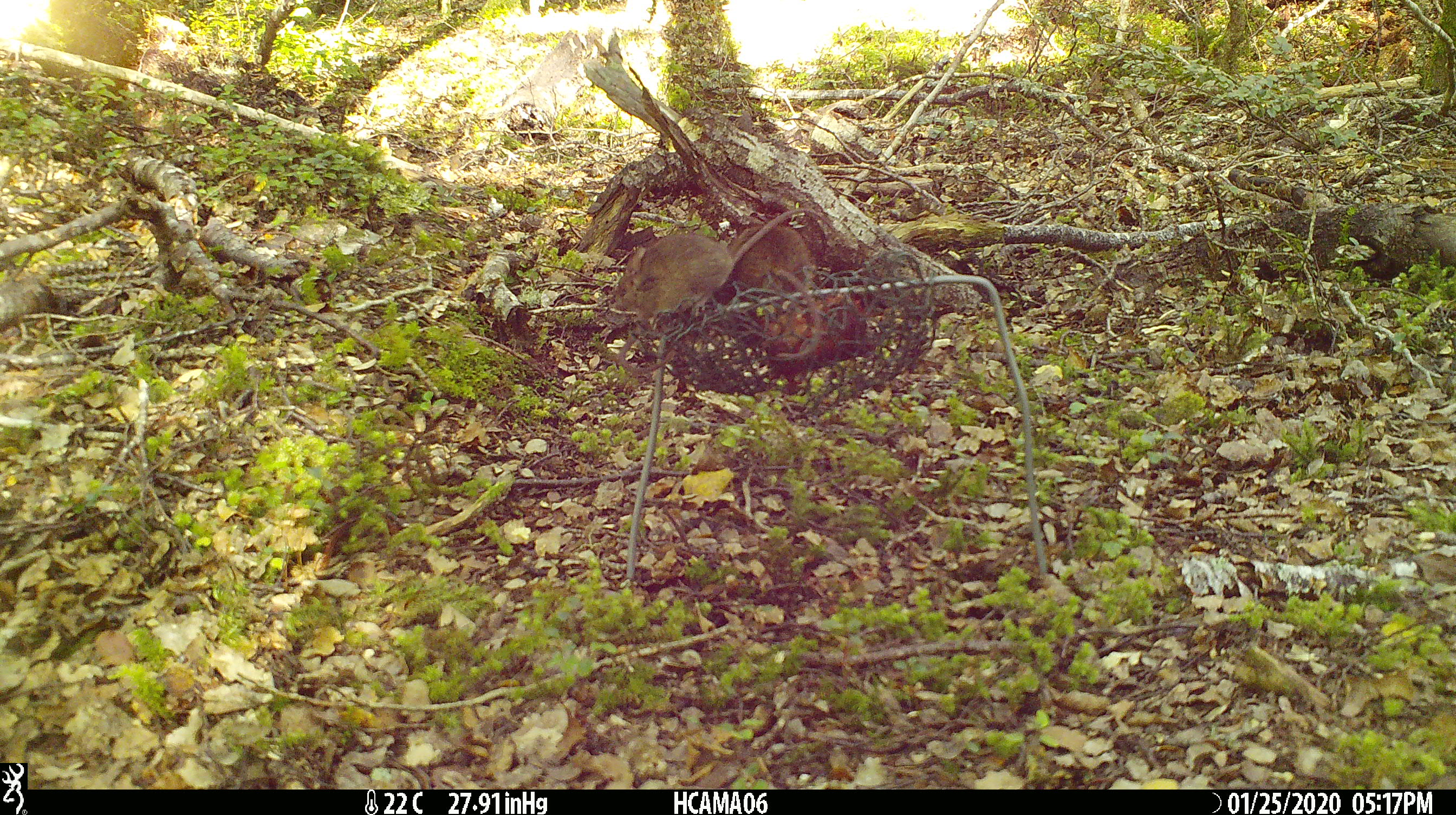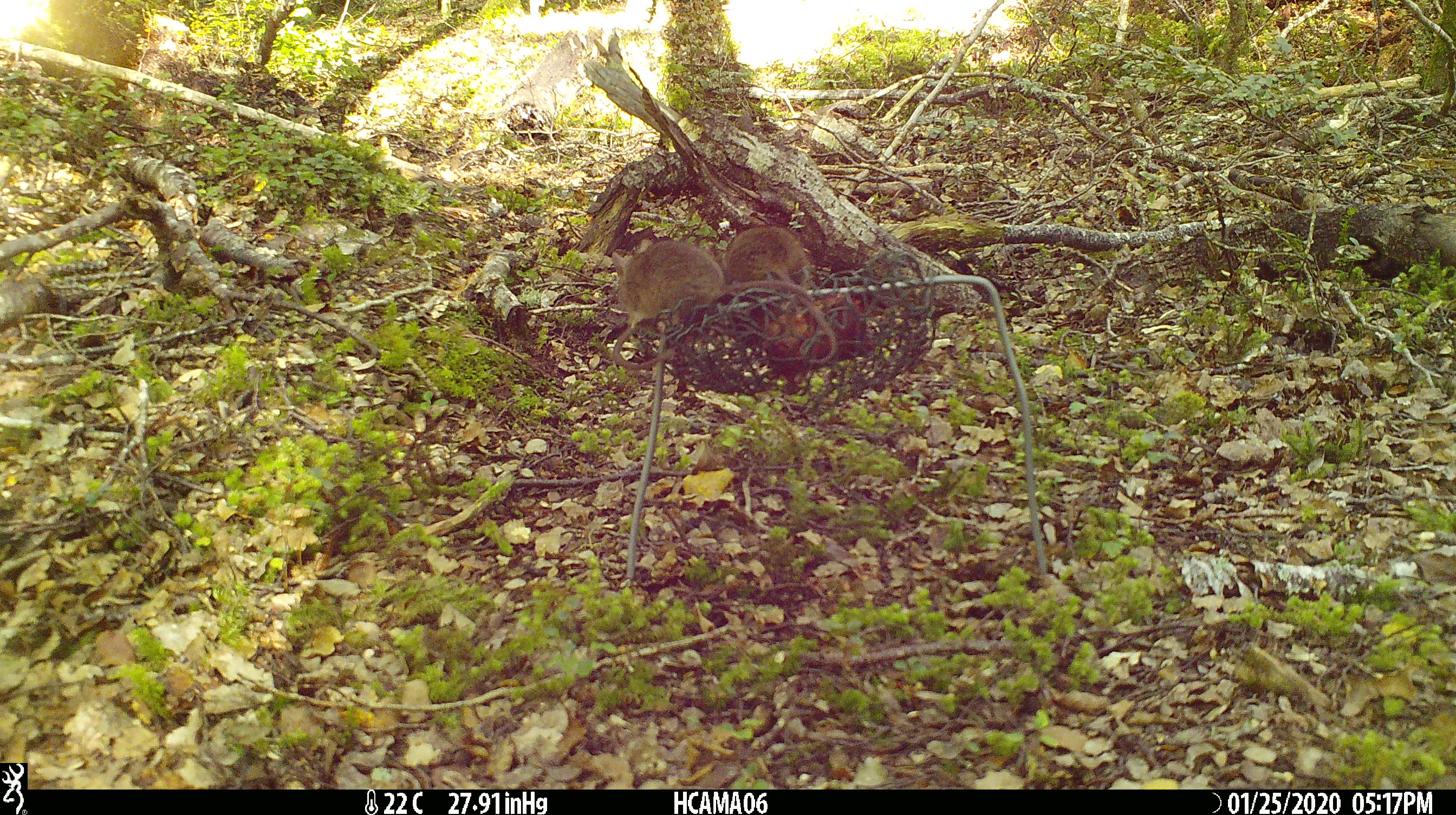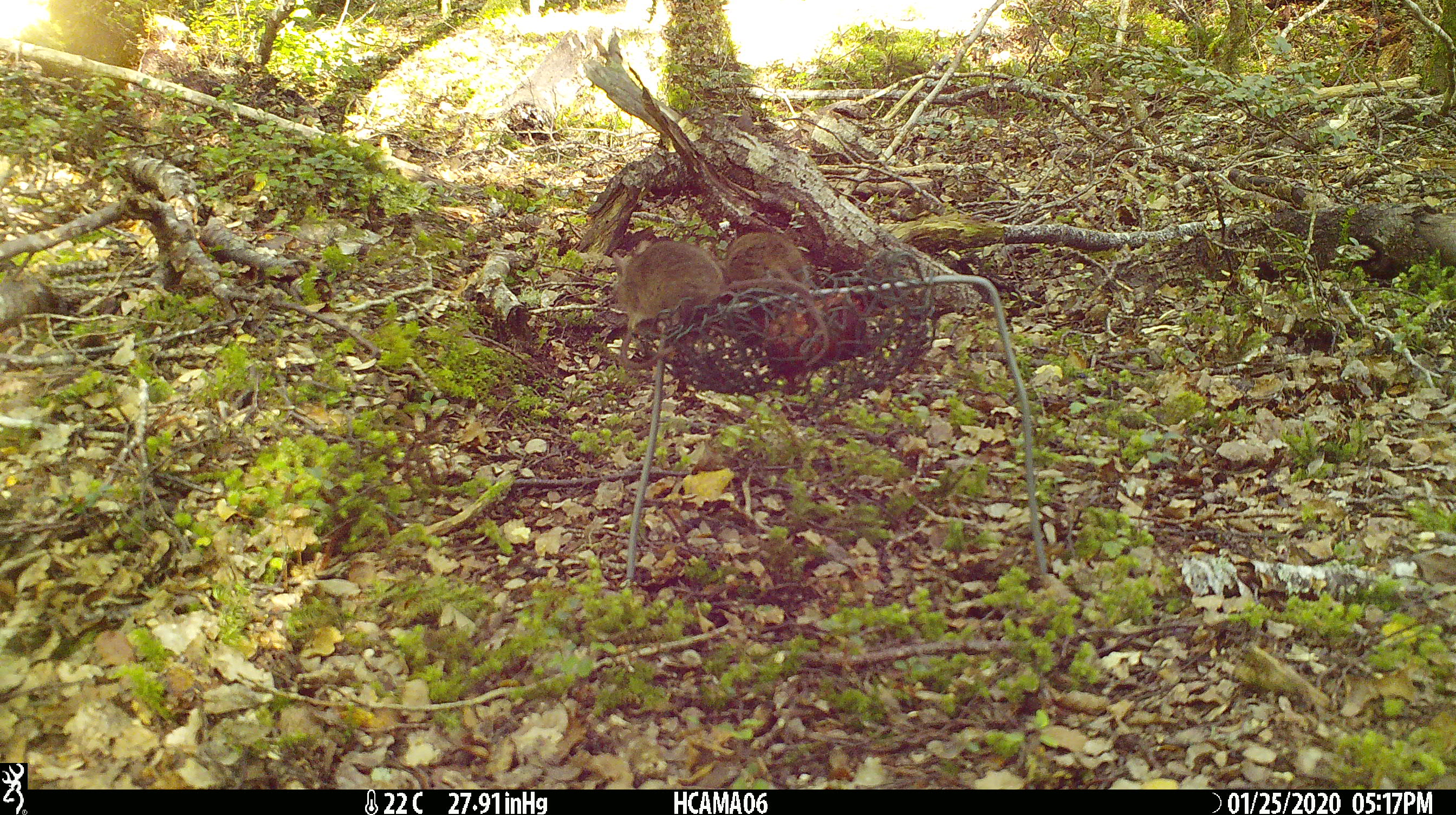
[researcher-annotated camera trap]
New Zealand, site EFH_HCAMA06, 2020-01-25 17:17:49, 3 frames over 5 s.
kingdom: Animalia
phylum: Chordata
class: Mammalia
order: Rodentia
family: Muridae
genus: Mus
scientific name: Mus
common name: mouse